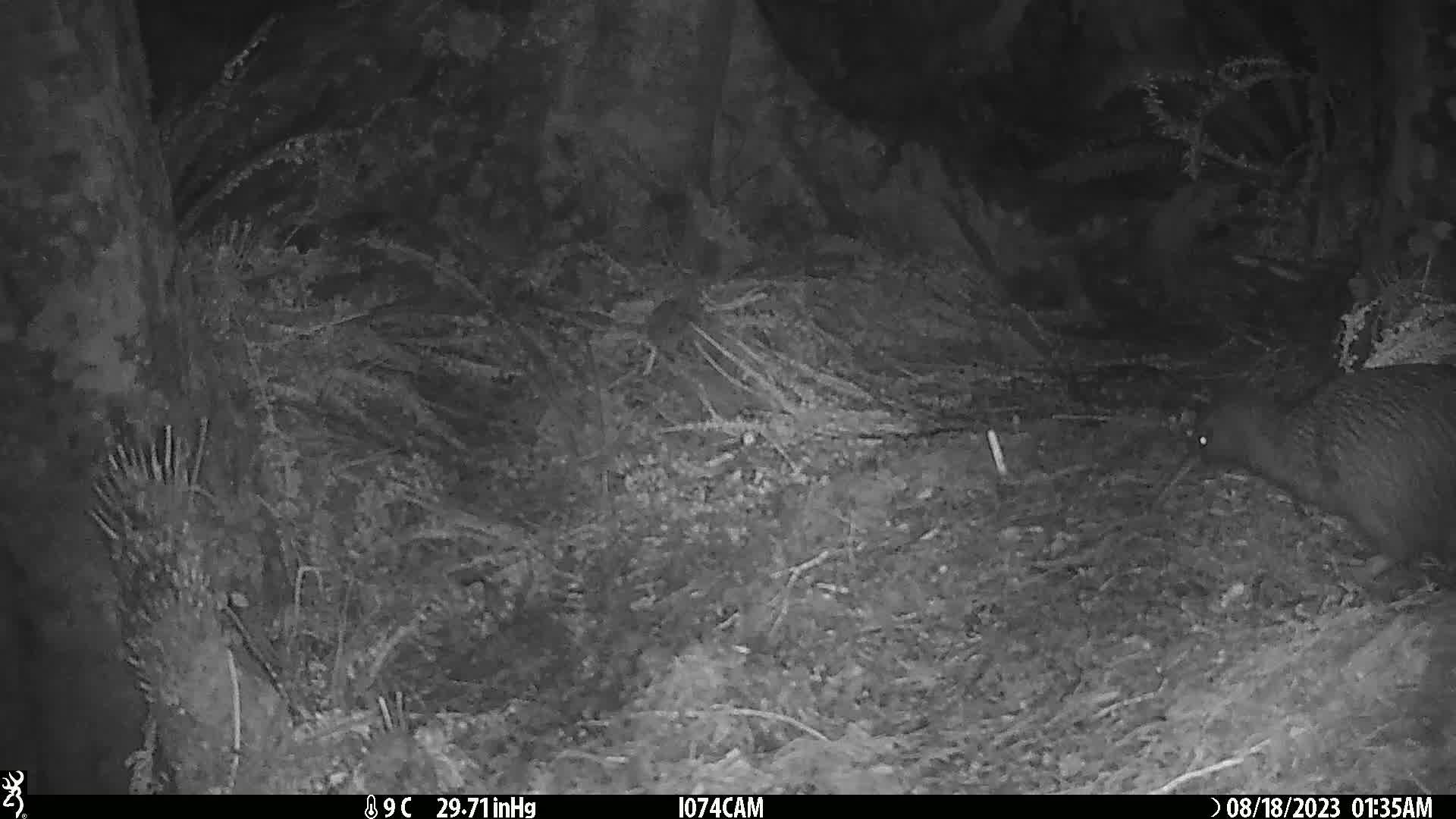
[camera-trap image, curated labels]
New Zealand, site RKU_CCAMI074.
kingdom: Animalia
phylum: Chordata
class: Aves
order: Apterygiformes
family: Apterygidae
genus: Apteryx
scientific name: Apteryx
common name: kiwi